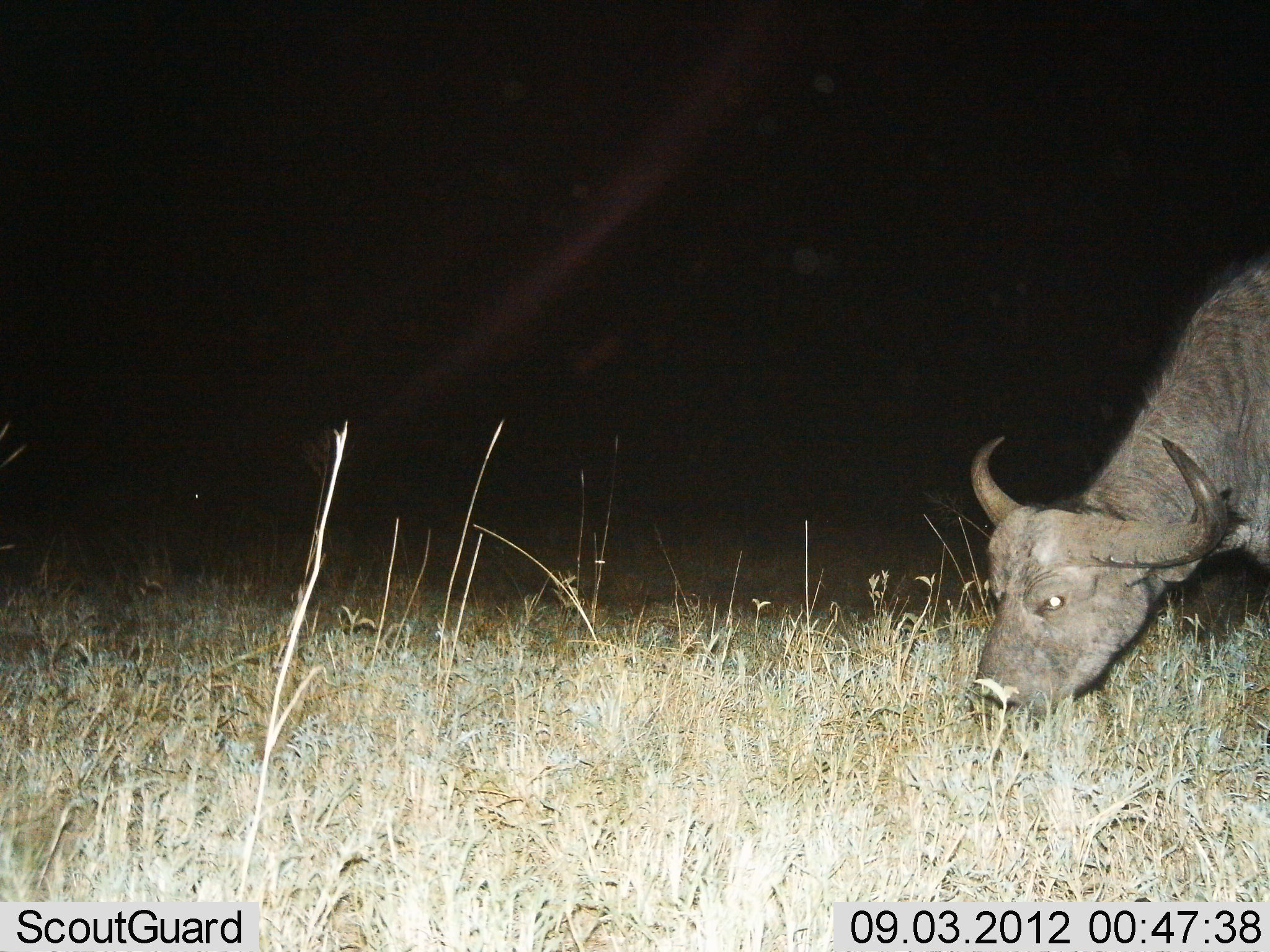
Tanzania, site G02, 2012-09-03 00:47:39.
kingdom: Animalia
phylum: Chordata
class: Mammalia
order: Artiodactyla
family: Bovidae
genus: Syncerus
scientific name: Syncerus caffer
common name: cape buffalo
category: buffalo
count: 1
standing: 10%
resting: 0%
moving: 0%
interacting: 0%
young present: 0%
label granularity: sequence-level